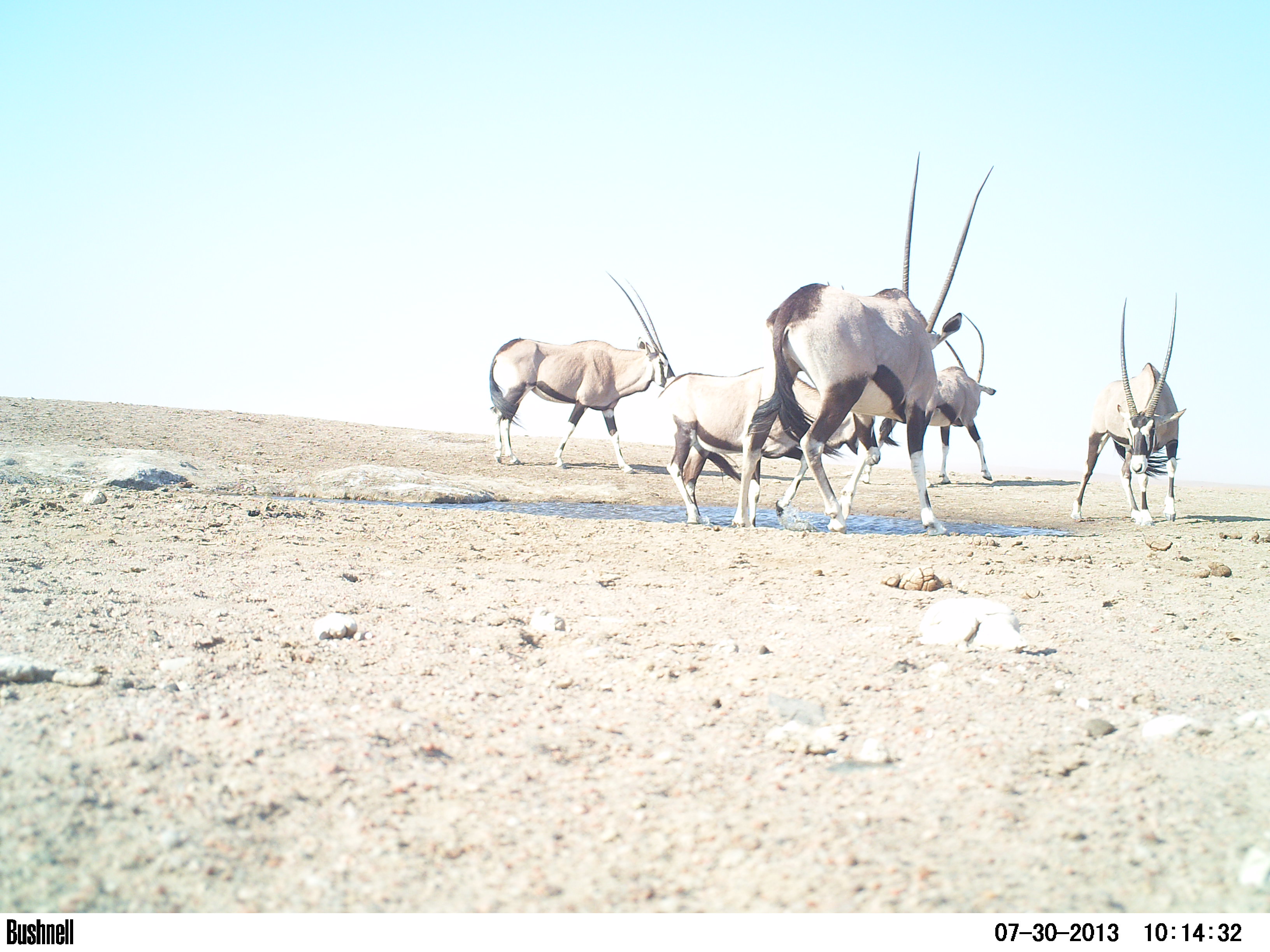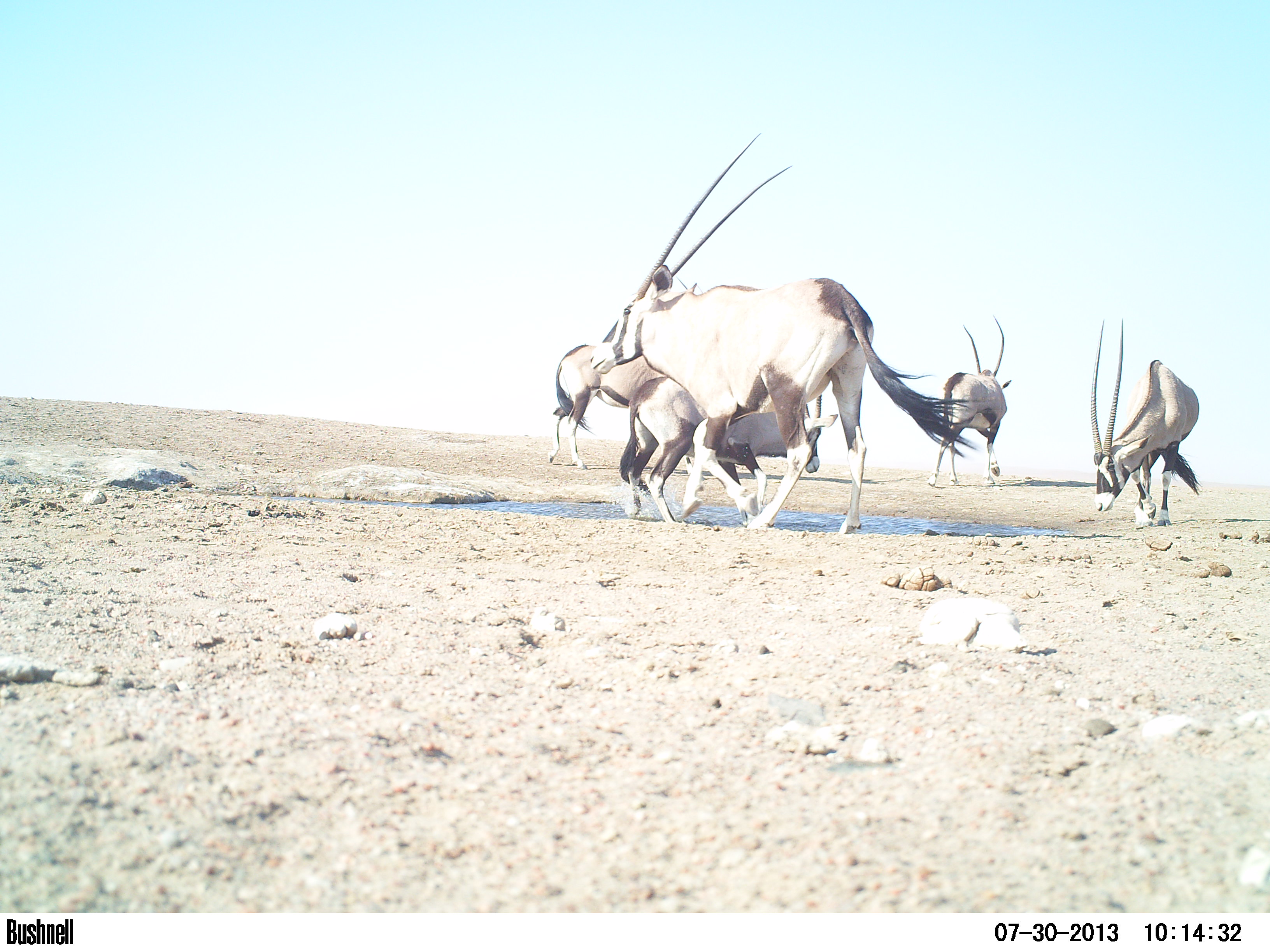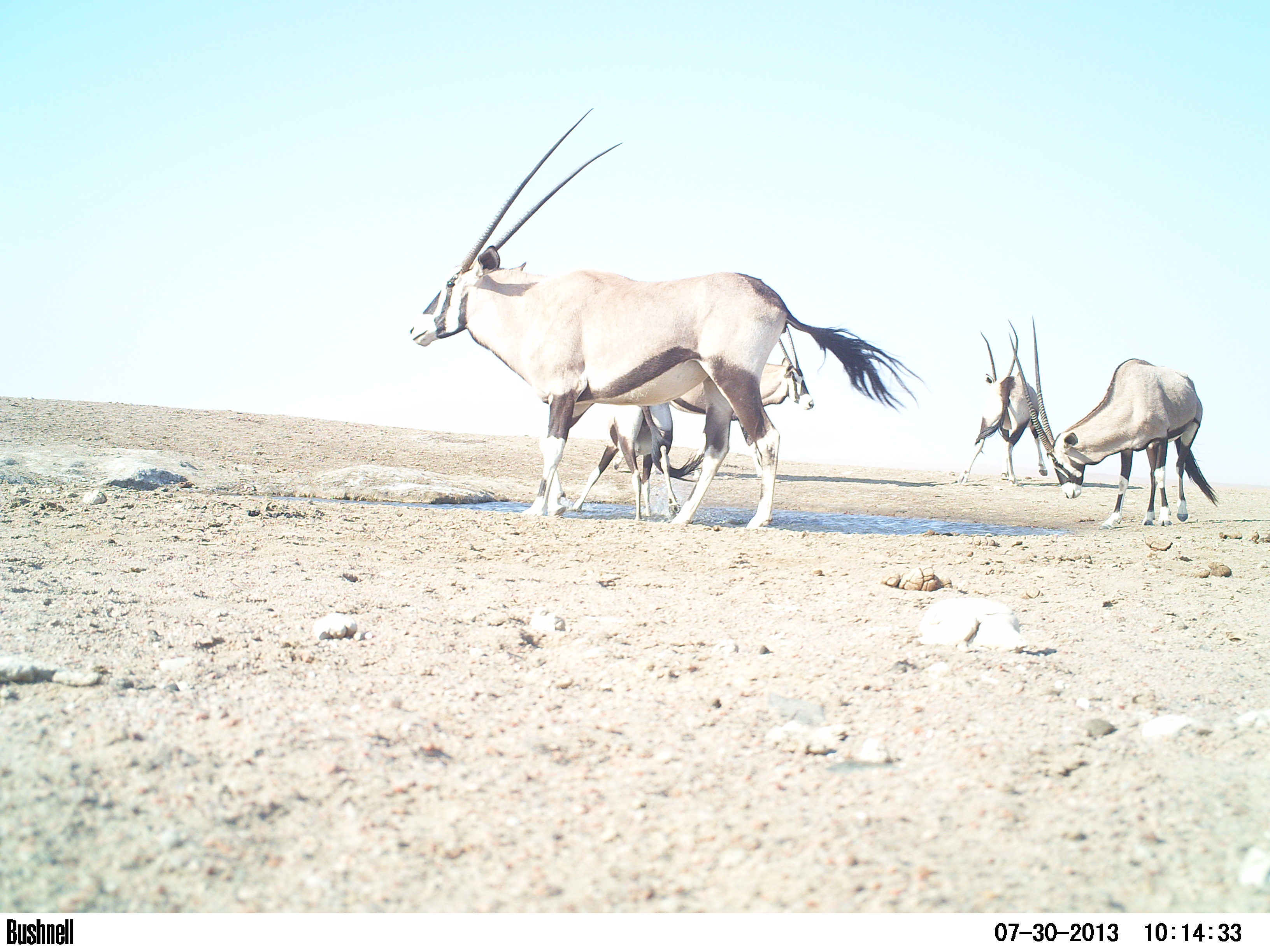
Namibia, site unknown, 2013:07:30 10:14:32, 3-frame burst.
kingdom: Animalia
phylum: Chordata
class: Mammalia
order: Artiodactyla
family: Bovidae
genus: Oryx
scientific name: Oryx gazella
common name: gemsbok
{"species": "Oryx gazella (gemsbok)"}